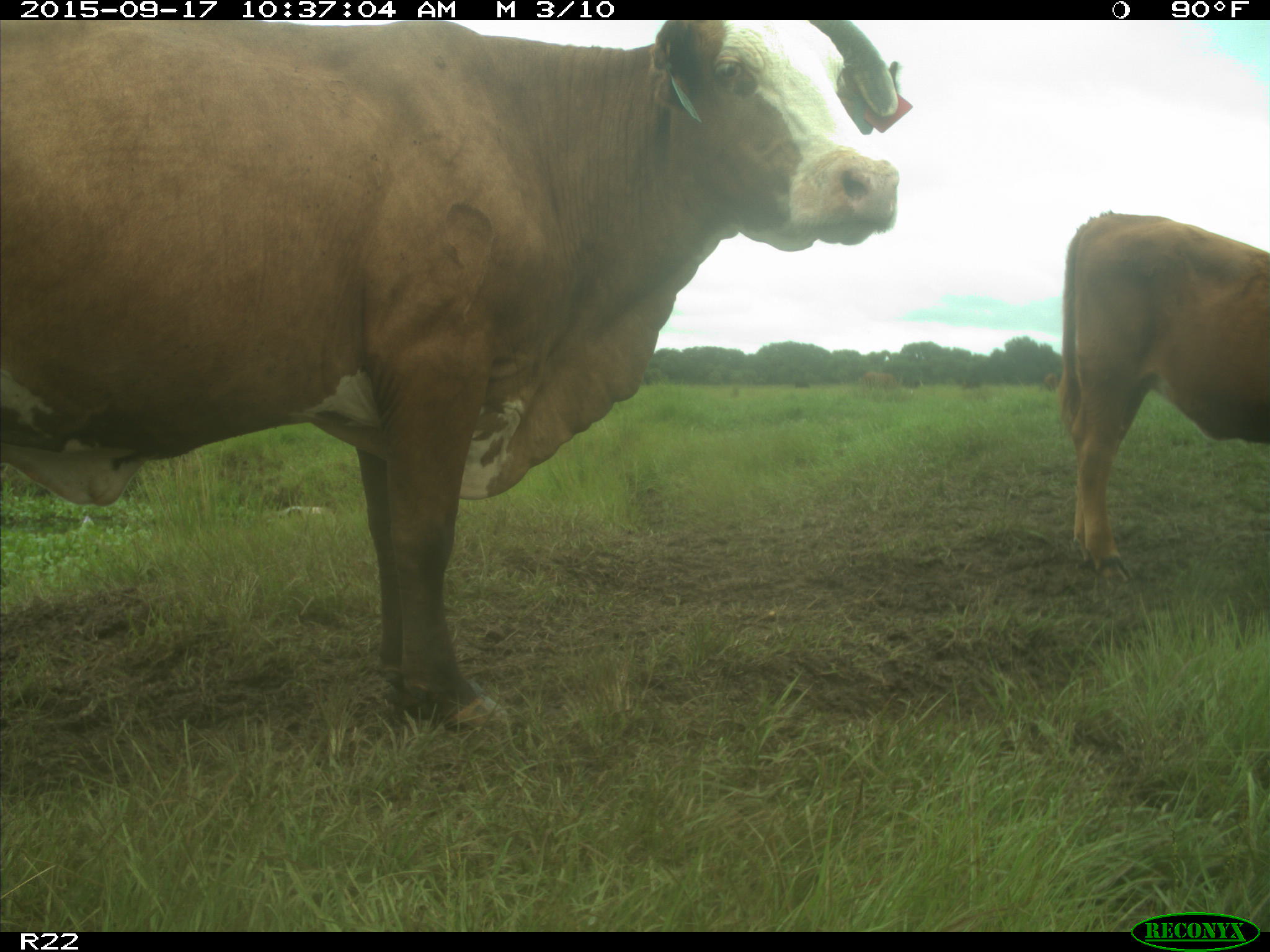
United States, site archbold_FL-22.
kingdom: Animalia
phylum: Chordata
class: Mammalia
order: Artiodactyla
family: Bovidae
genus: Bos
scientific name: Bos taurus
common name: domestic cow